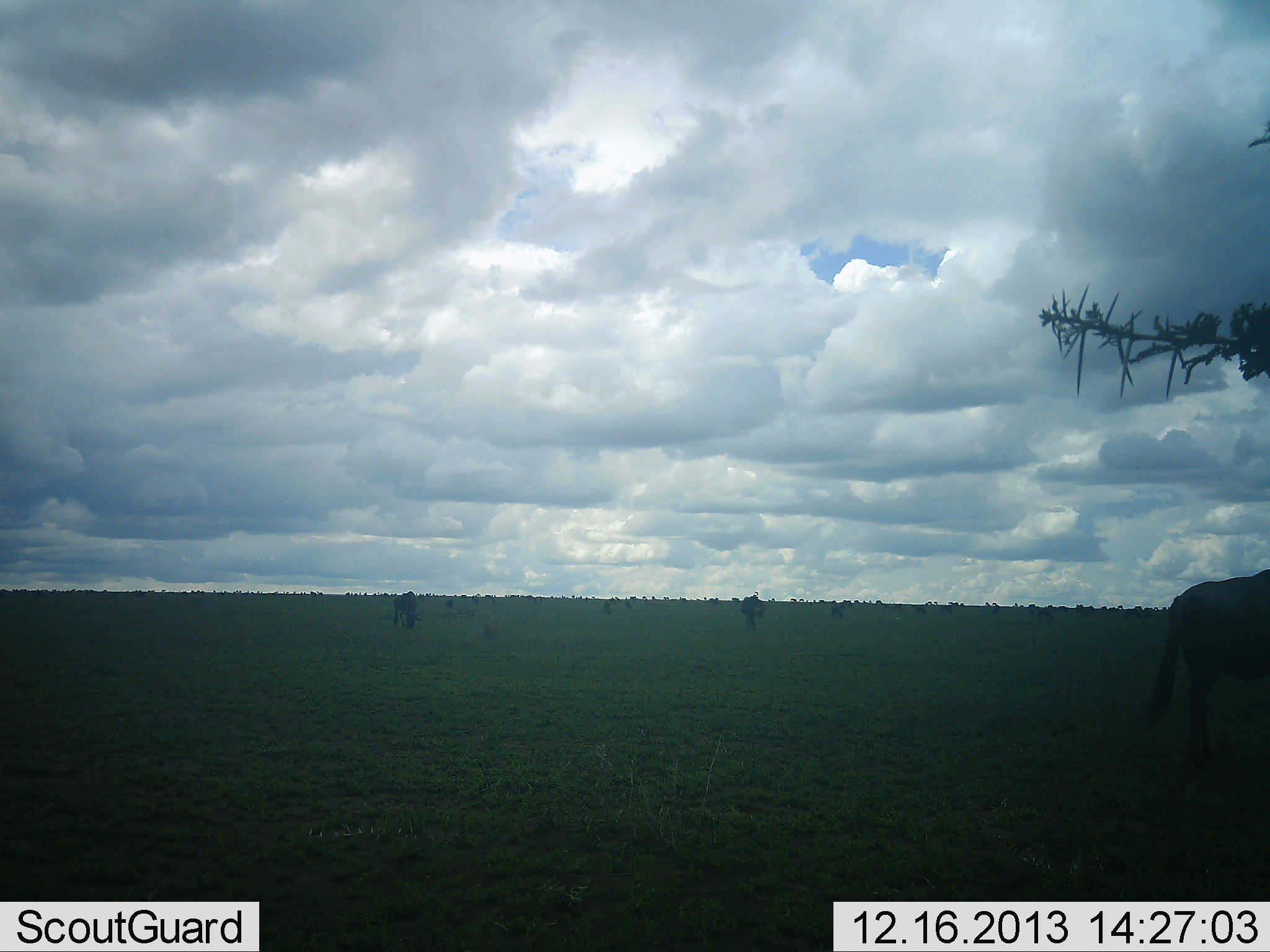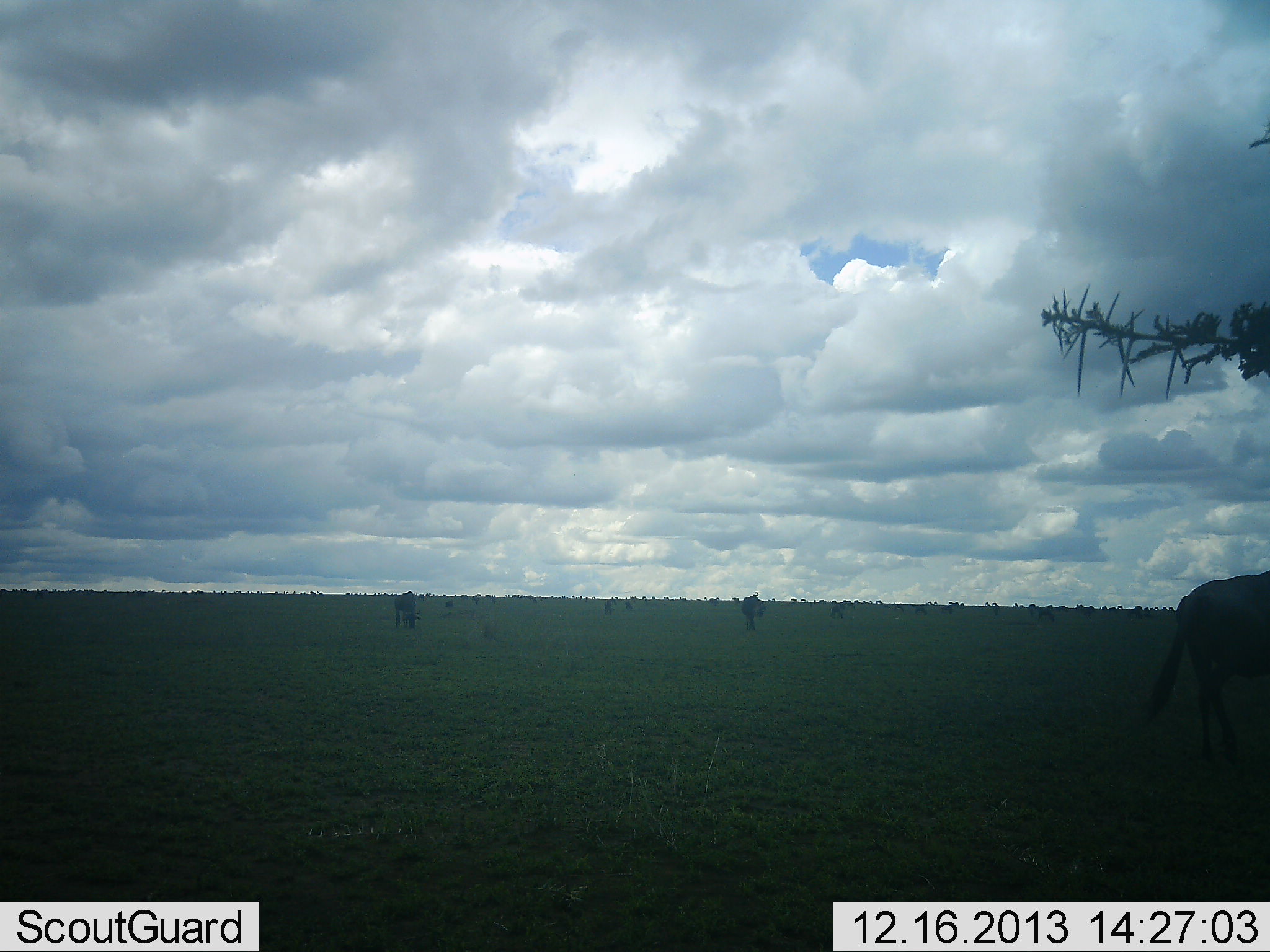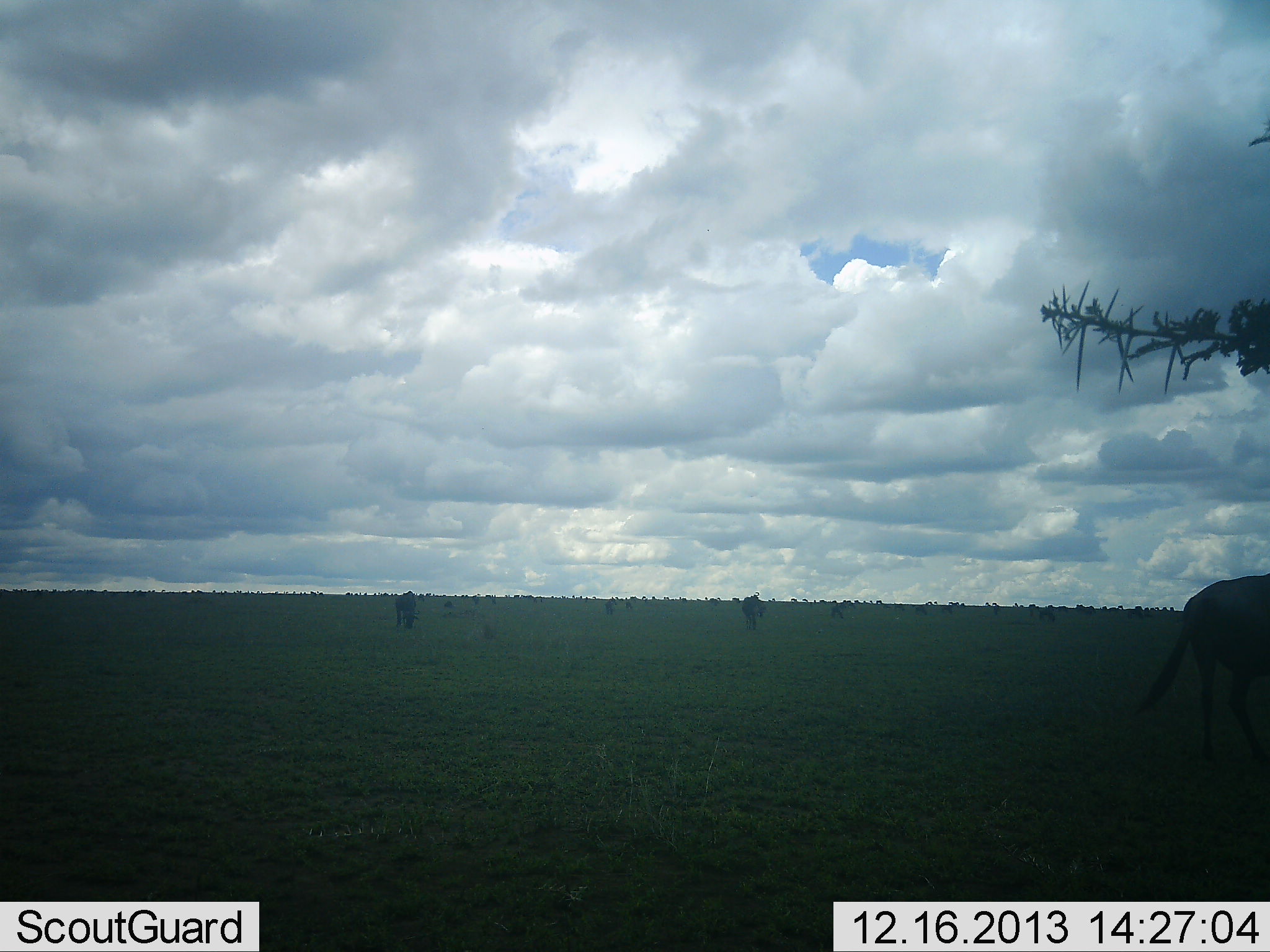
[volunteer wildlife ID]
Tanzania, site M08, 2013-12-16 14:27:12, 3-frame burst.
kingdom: Animalia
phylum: Chordata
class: Mammalia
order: Artiodactyla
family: Bovidae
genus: Connochaetes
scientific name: Connochaetes taurinus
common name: blue wildebeest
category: wildebeest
Wildebeest (blue wildebeest) (Connochaetes taurinus), count 5. Behavior (volunteer vote fractions): standing 40%, resting 0%, moving 20%, interacting 0%. Young present (vote fraction): 0%. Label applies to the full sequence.